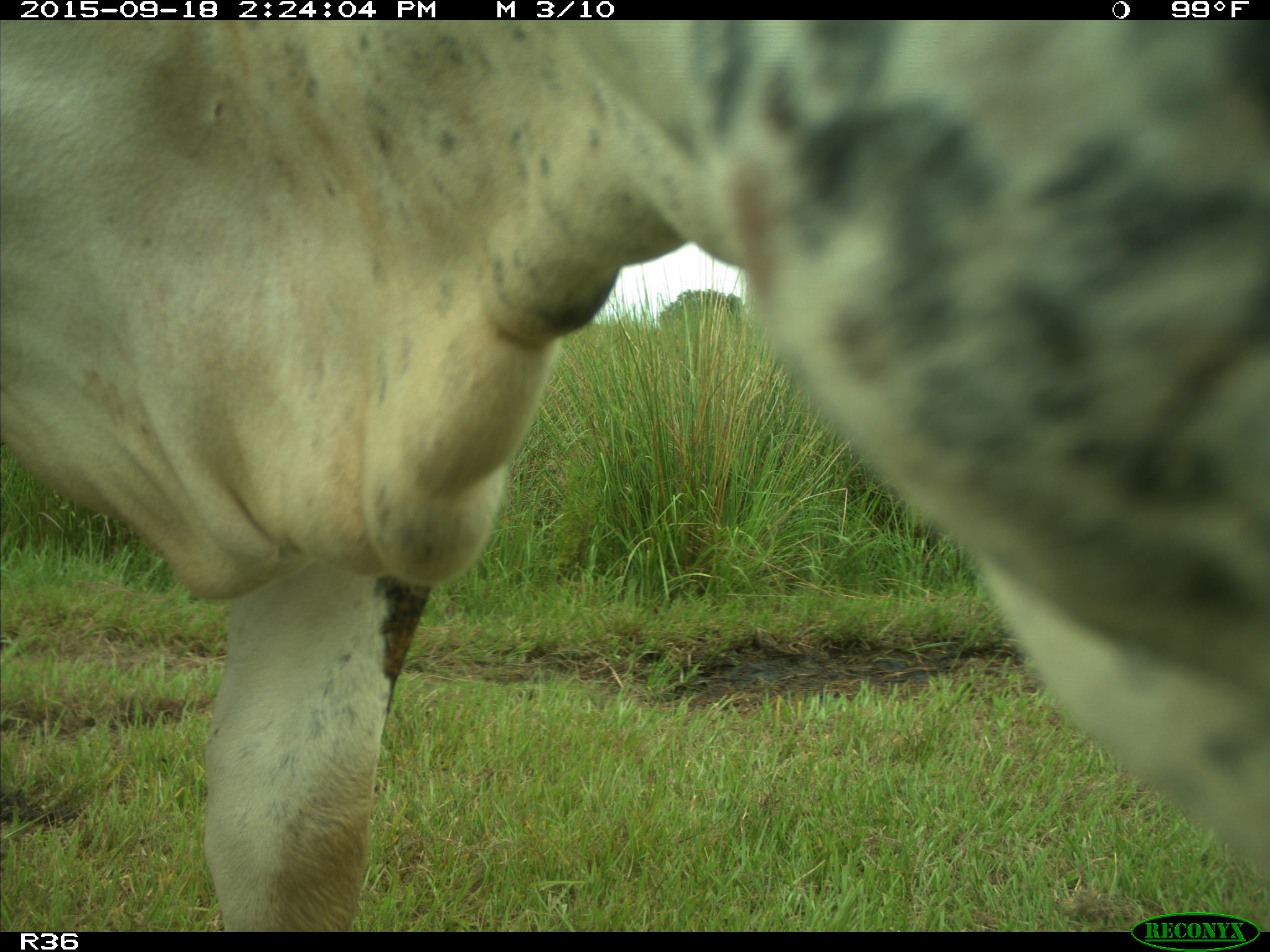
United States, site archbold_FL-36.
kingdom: Animalia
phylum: Chordata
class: Mammalia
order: Artiodactyla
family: Bovidae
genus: Bos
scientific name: Bos taurus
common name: domestic cow